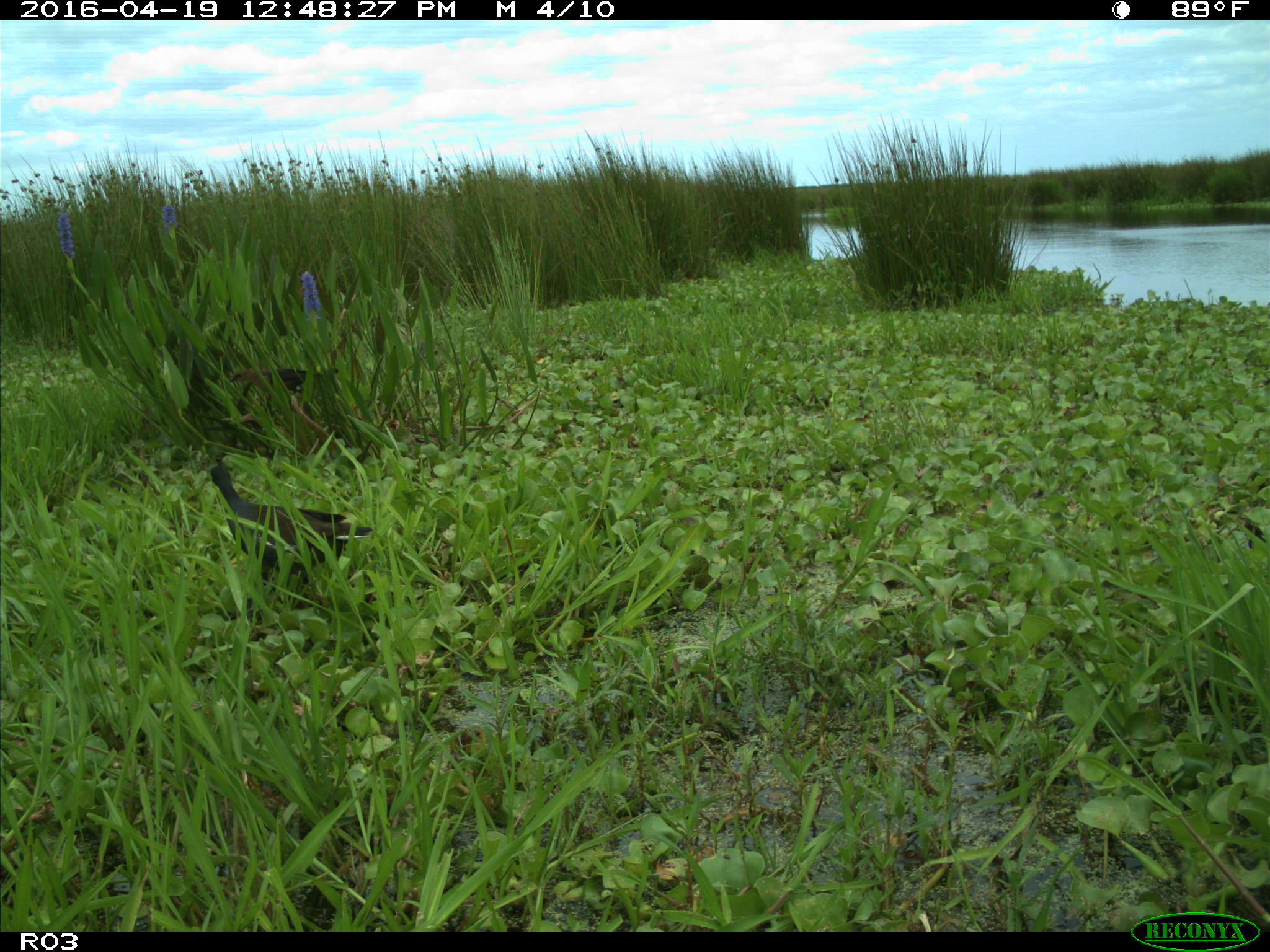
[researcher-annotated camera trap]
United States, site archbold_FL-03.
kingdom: Animalia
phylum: Chordata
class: Aves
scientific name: Aves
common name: birds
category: unidentified bird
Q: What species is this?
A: Unidentified bird (birds) (Aves).